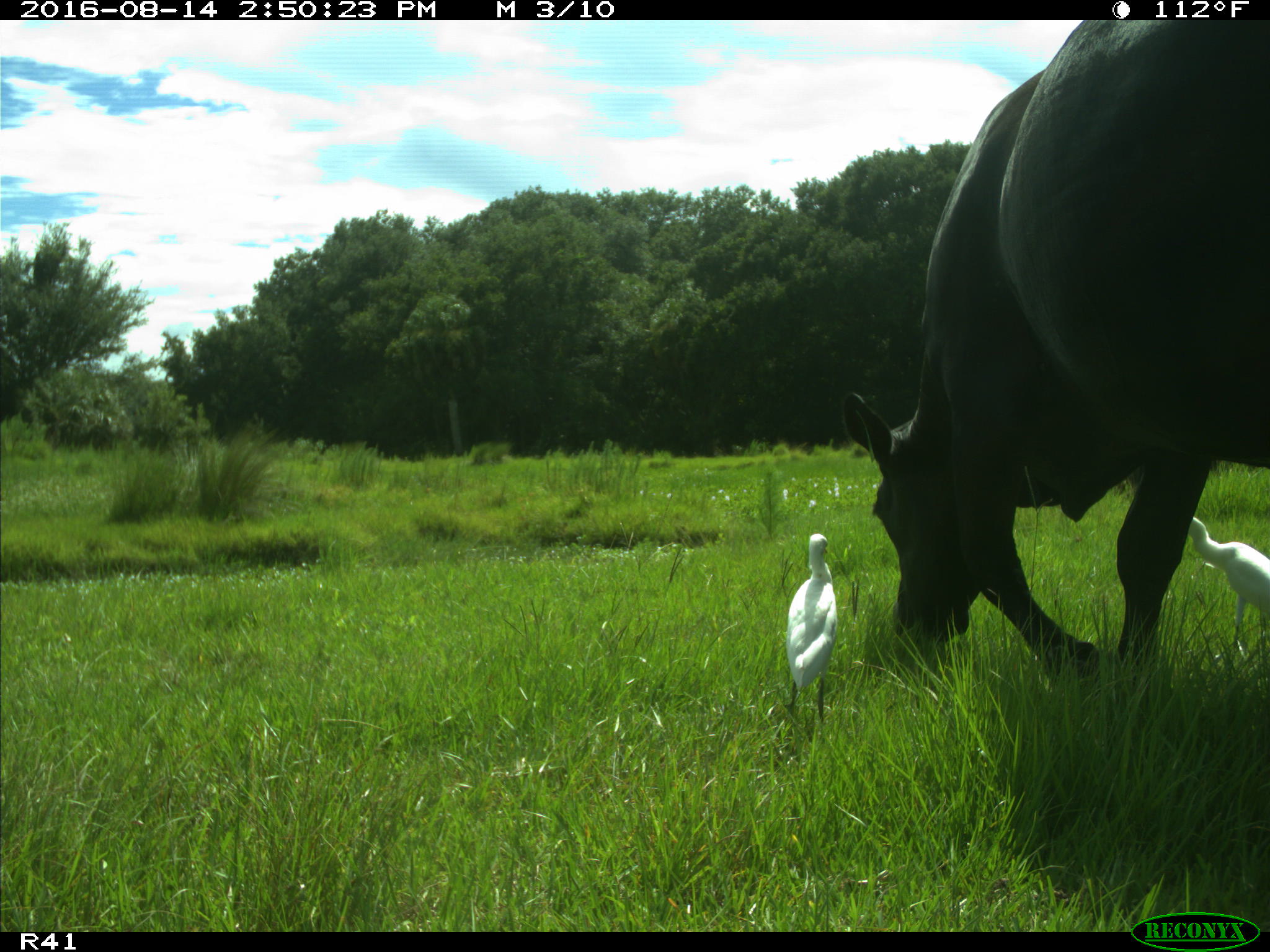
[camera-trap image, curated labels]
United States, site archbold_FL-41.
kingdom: Animalia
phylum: Chordata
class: Mammalia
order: Artiodactyla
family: Bovidae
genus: Bos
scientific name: Bos taurus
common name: domestic cow